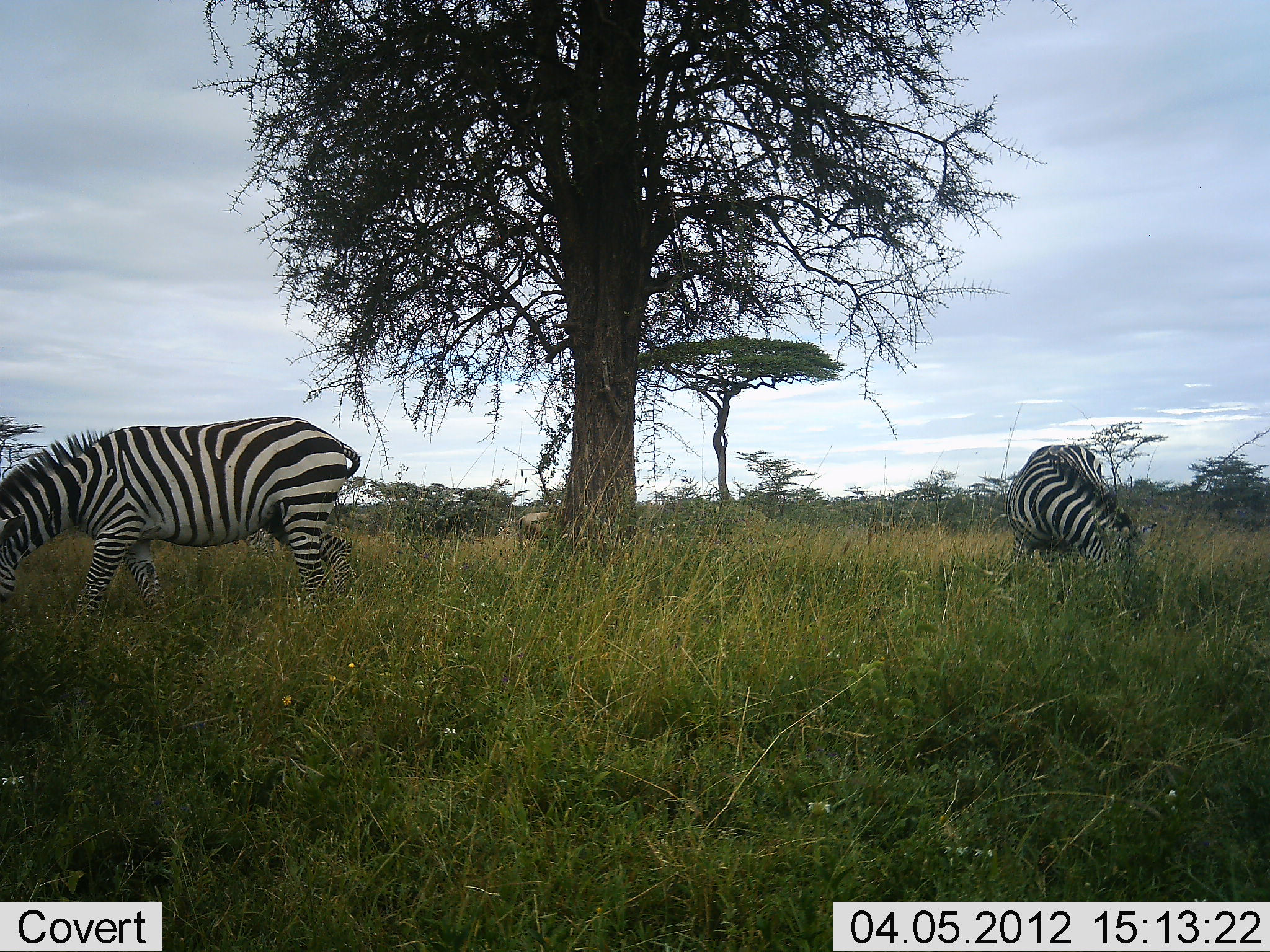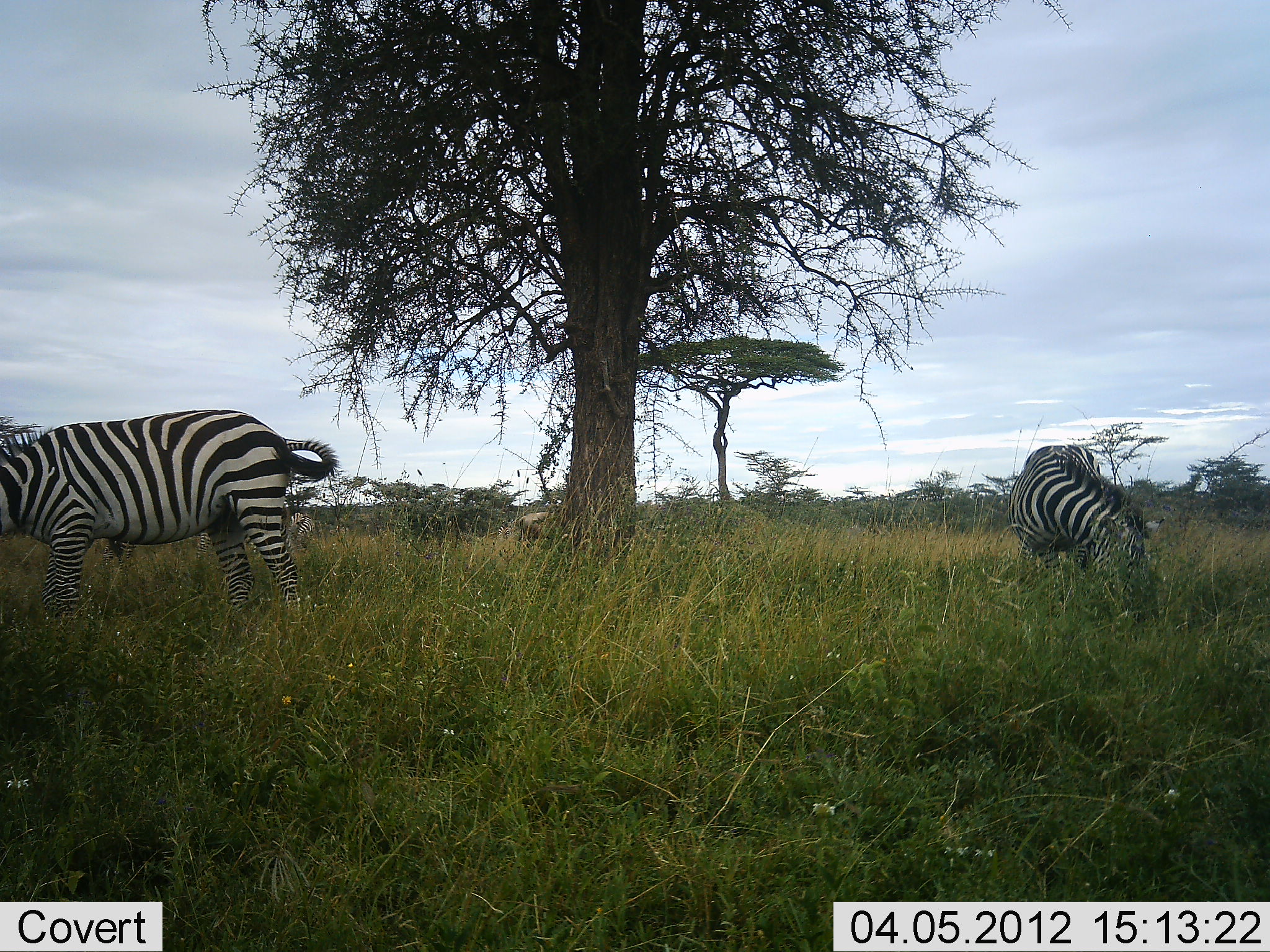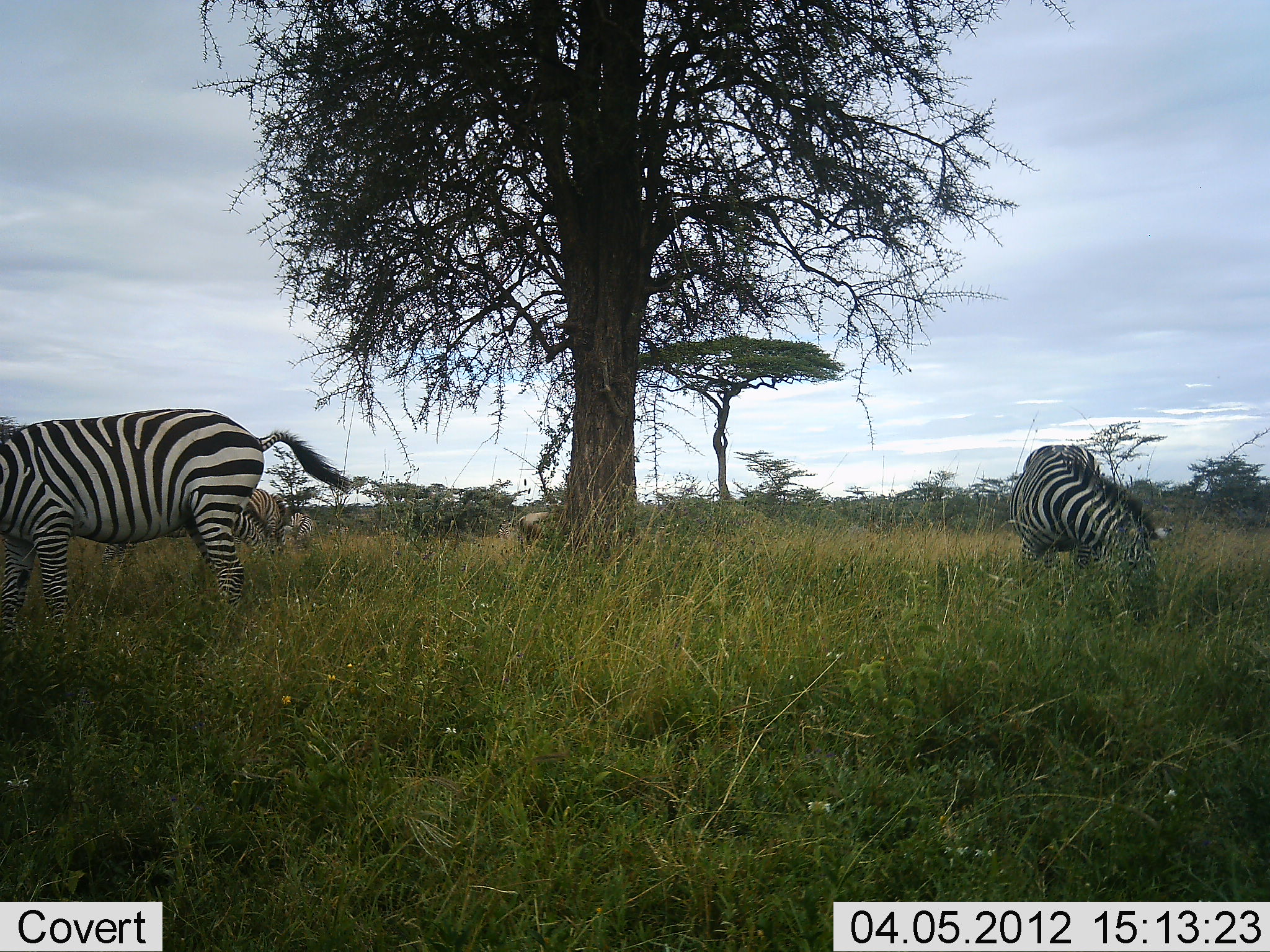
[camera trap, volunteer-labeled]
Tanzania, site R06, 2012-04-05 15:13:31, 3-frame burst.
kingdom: Animalia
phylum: Chordata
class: Mammalia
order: Perissodactyla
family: Equidae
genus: Equus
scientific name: Equus quagga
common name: plains zebra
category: zebra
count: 2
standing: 18%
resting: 0%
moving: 9%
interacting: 0%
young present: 0%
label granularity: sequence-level